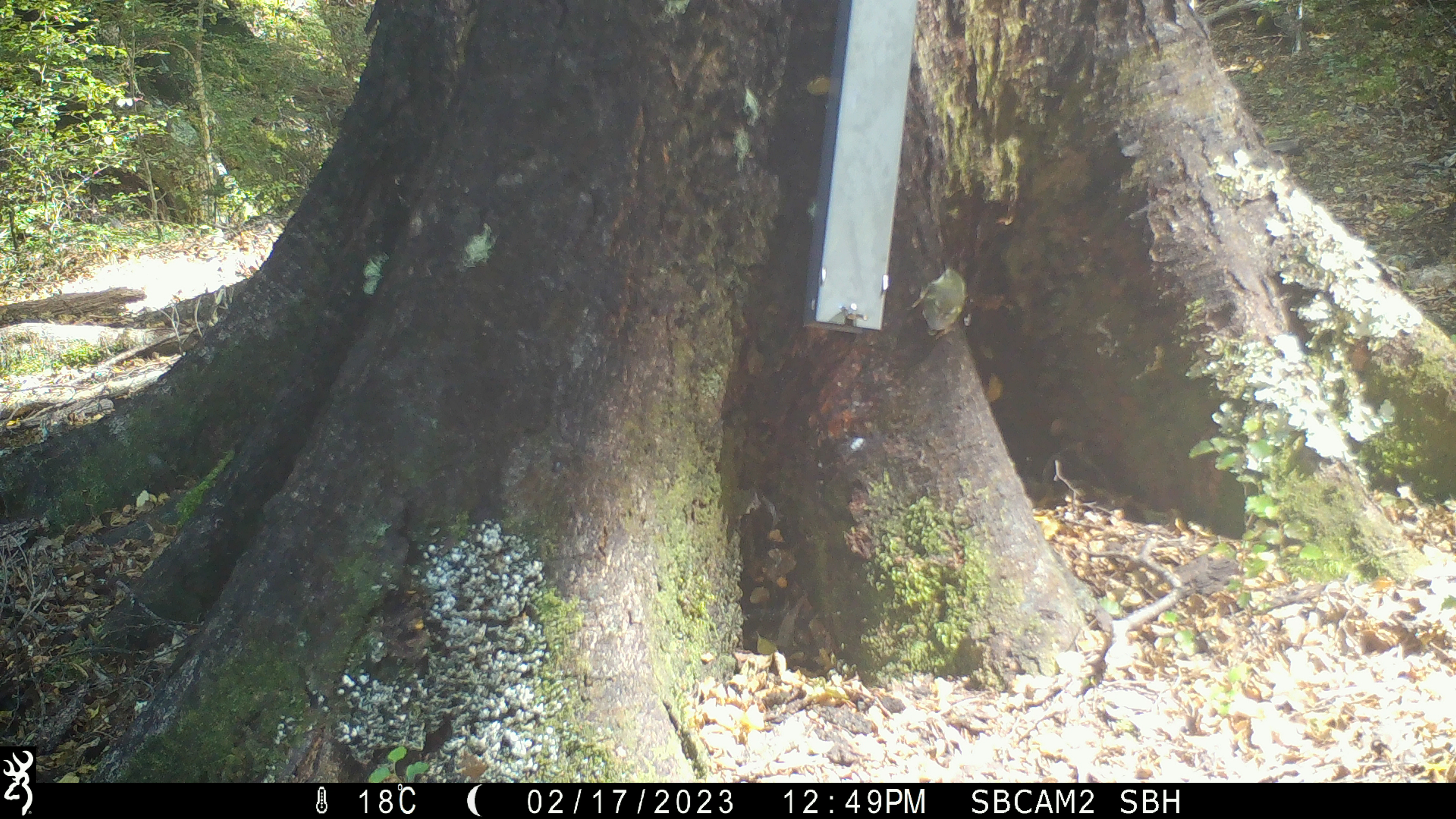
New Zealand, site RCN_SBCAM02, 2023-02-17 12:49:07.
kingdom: Animalia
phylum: Chordata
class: Aves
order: Passeriformes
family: Acanthisittidae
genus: Acanthisitta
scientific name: Acanthisitta chloris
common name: rifleman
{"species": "rifleman (Acanthisitta chloris)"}